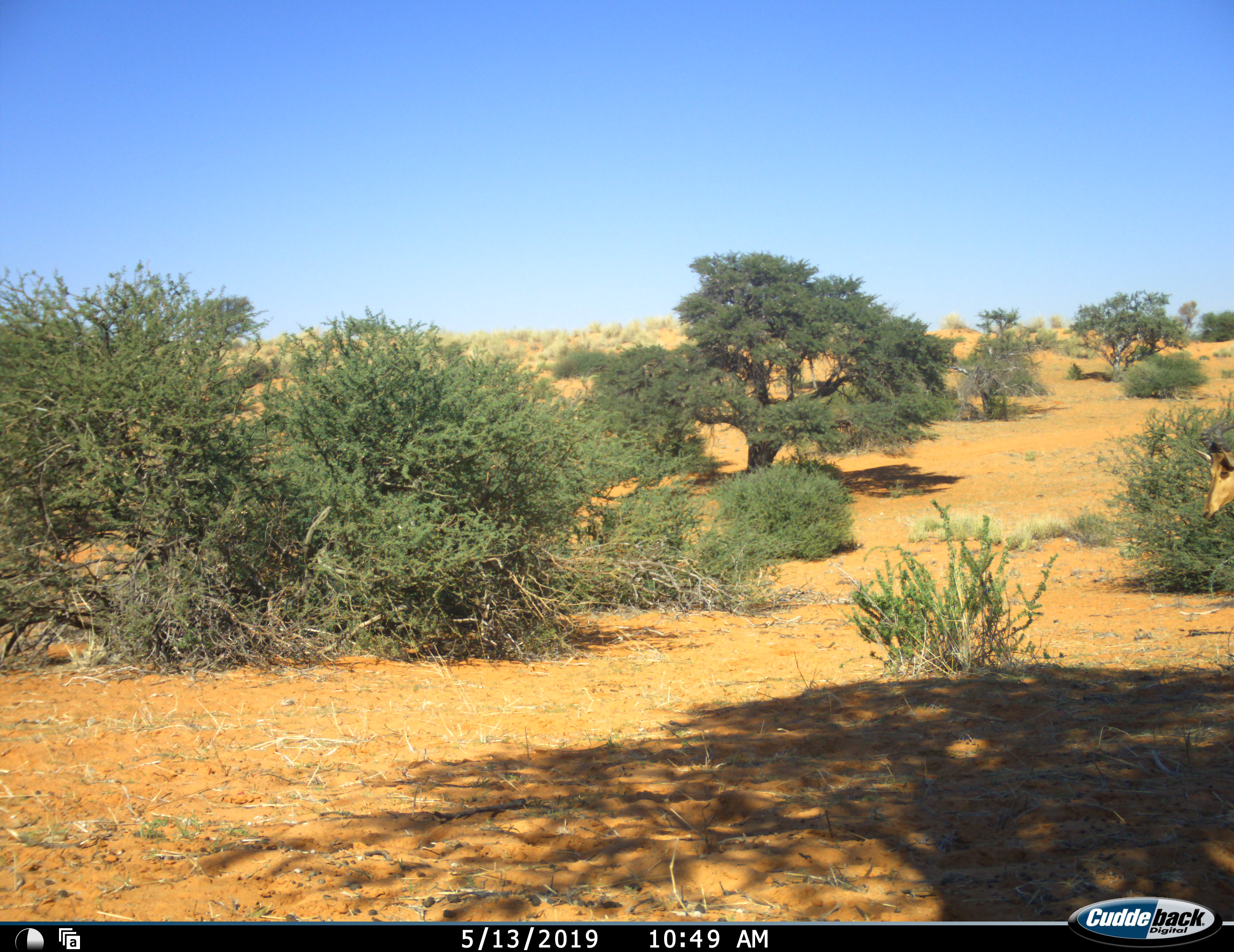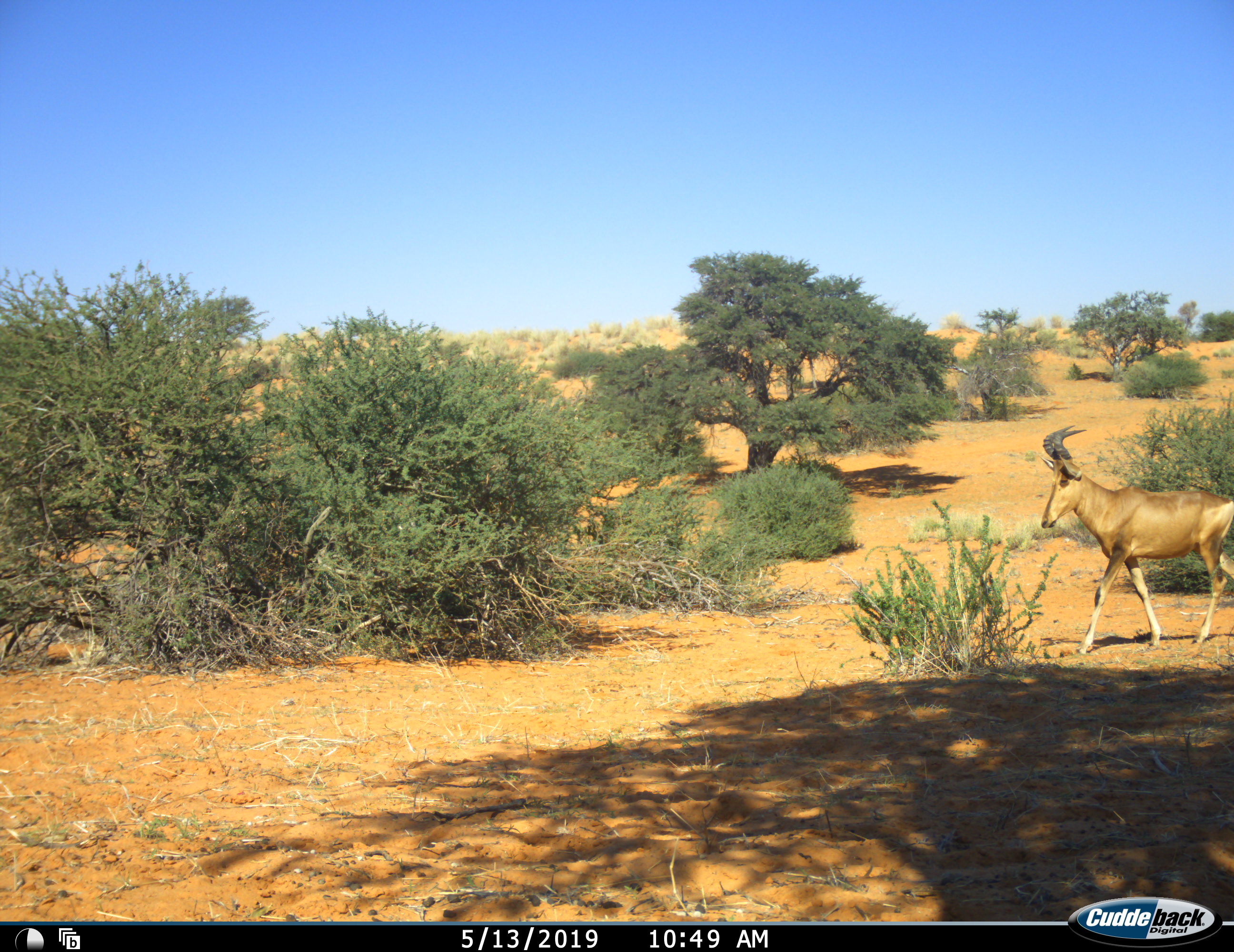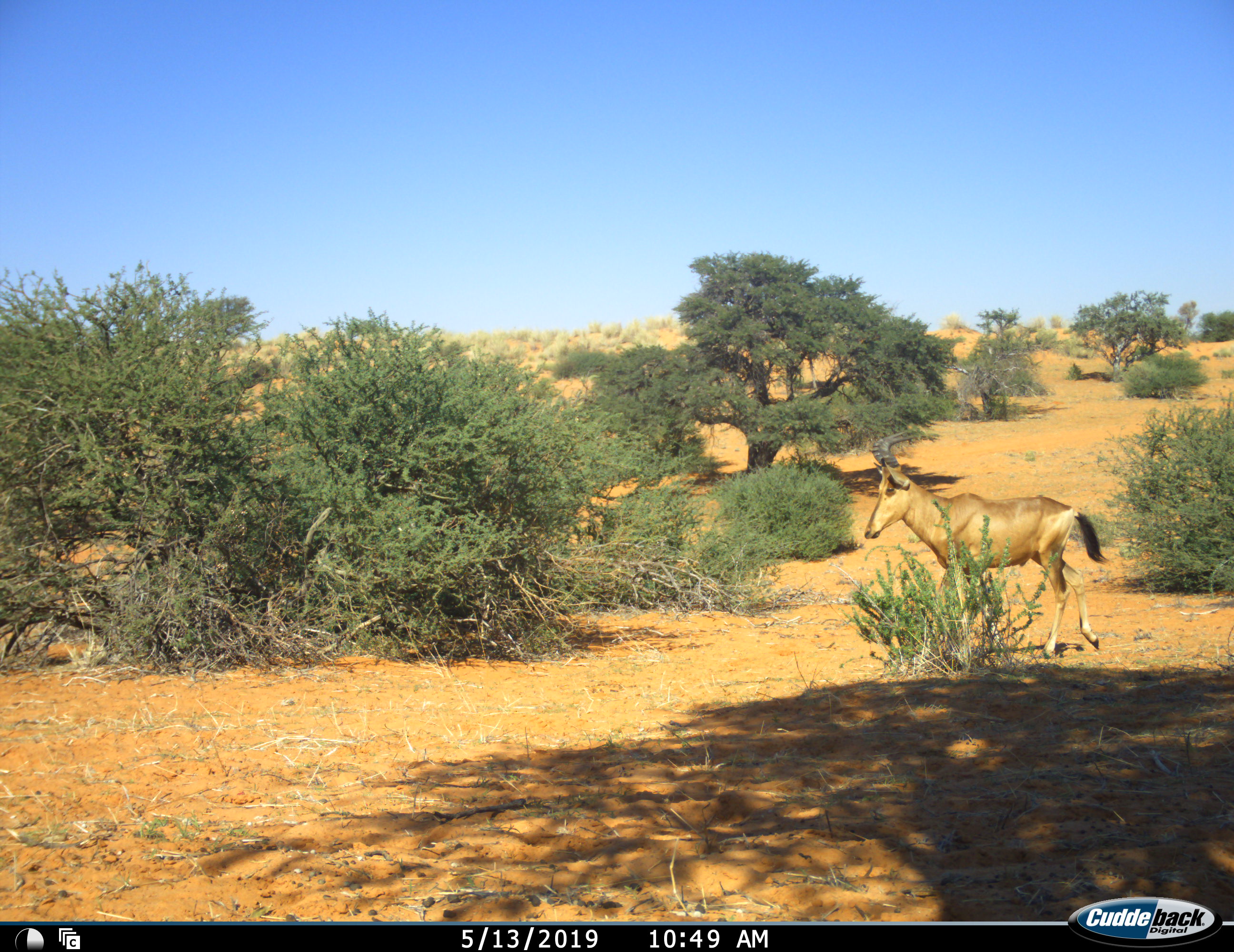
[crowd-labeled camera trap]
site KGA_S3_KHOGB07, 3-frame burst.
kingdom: Animalia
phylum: Chordata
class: Mammalia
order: Artiodactyla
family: Bovidae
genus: Alcelaphus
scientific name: Alcelaphus buselaphus caama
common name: red hartebeest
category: hartebeestred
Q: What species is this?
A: Hartebeestred (red hartebeest) (Alcelaphus buselaphus caama).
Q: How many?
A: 1.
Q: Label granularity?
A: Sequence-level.